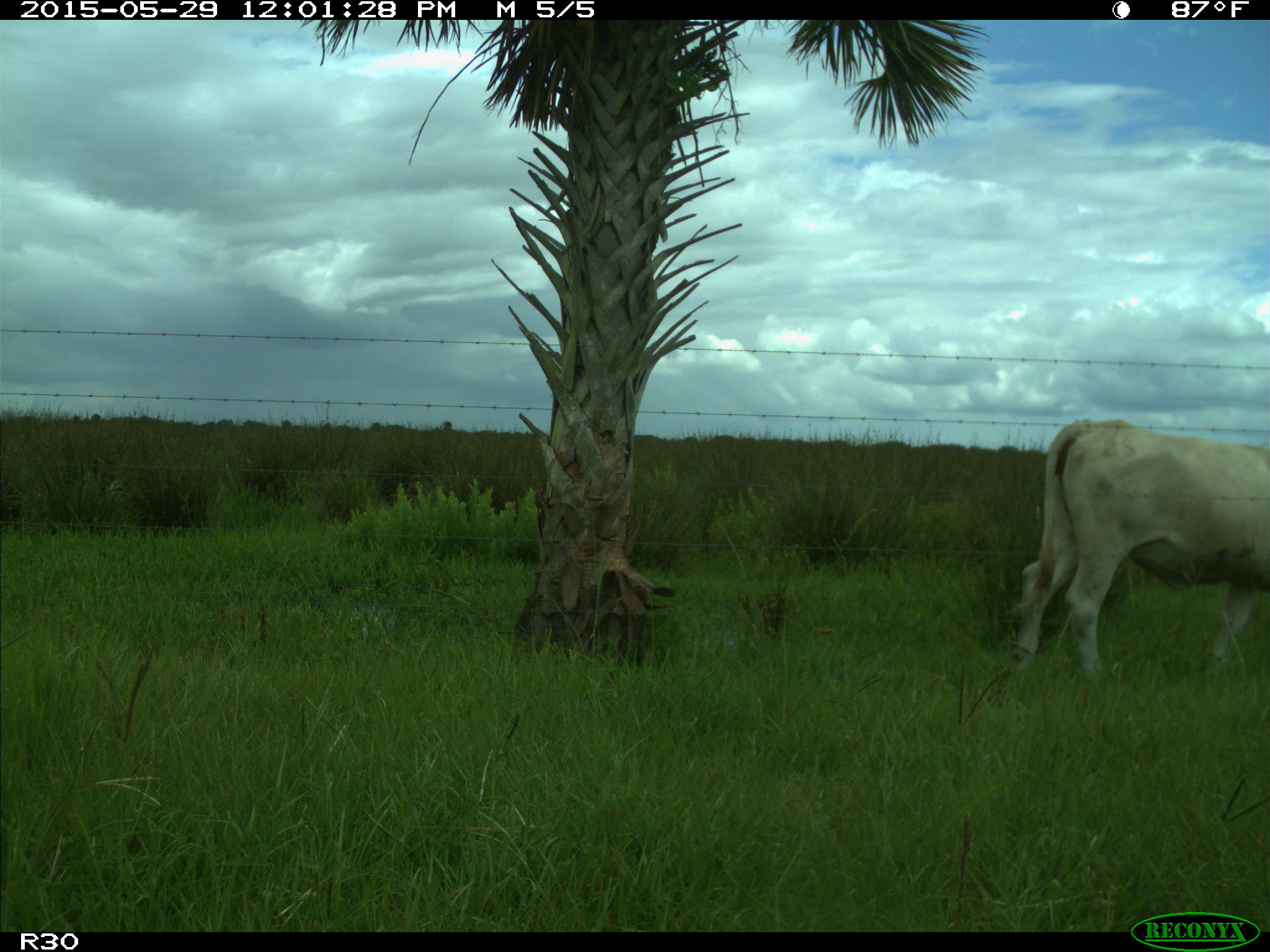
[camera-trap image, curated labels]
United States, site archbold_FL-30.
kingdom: Animalia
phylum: Chordata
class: Mammalia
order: Artiodactyla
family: Bovidae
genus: Bos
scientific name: Bos taurus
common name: domestic cow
Bos taurus (domestic cow).